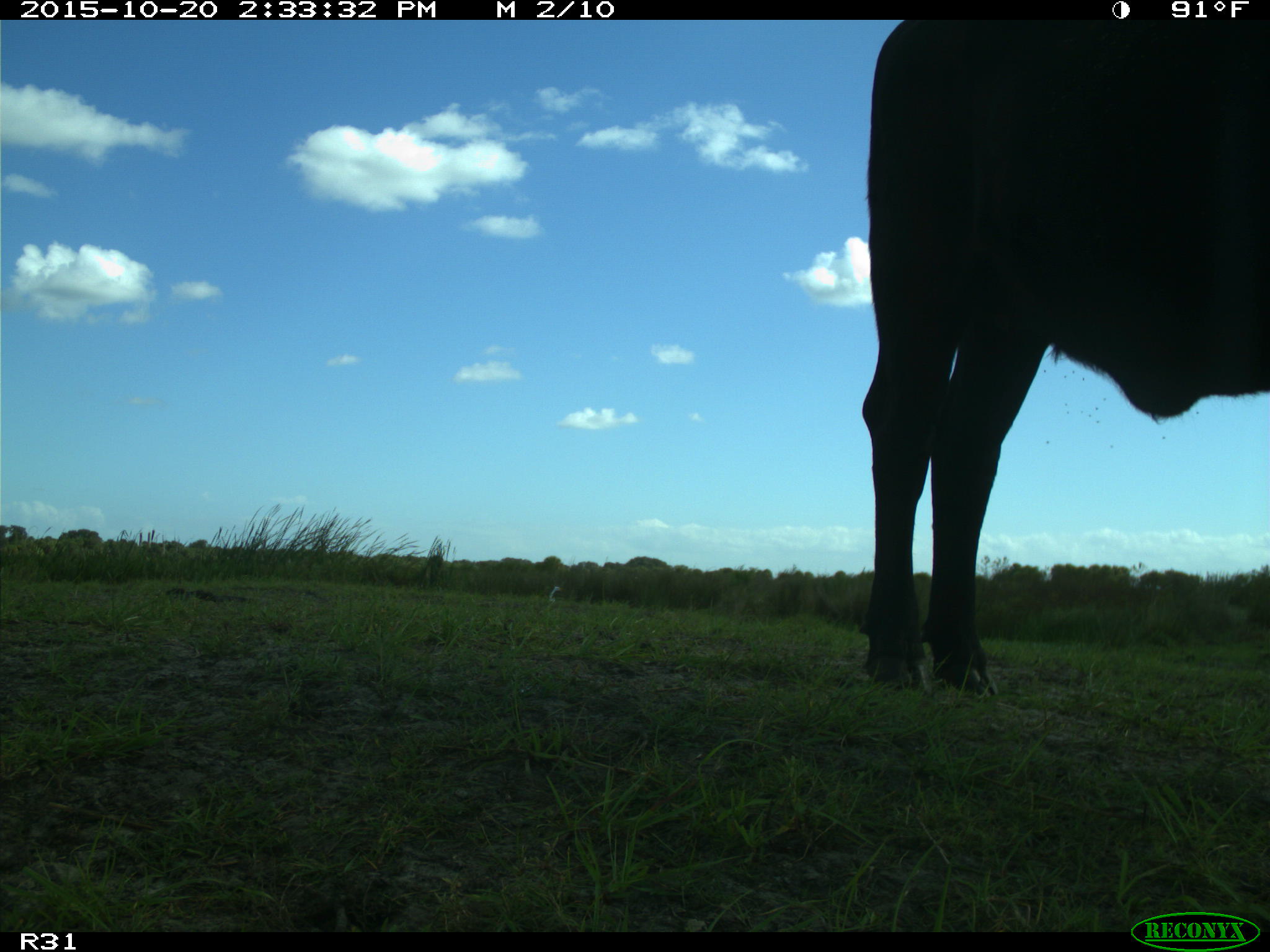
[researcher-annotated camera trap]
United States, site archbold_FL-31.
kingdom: Animalia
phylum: Chordata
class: Mammalia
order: Artiodactyla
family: Bovidae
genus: Bos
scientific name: Bos taurus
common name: domestic cow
Bos taurus (domestic cow).